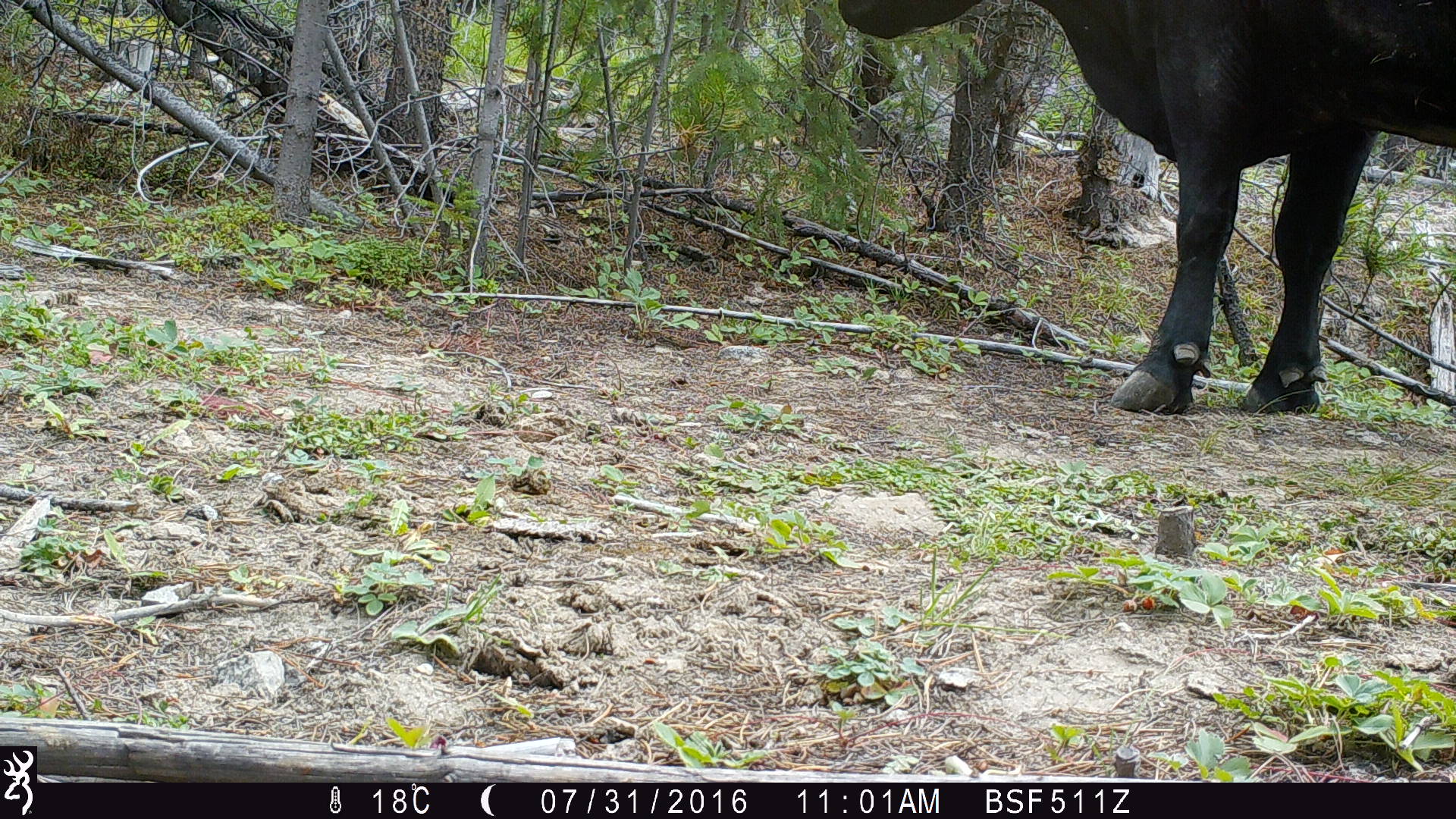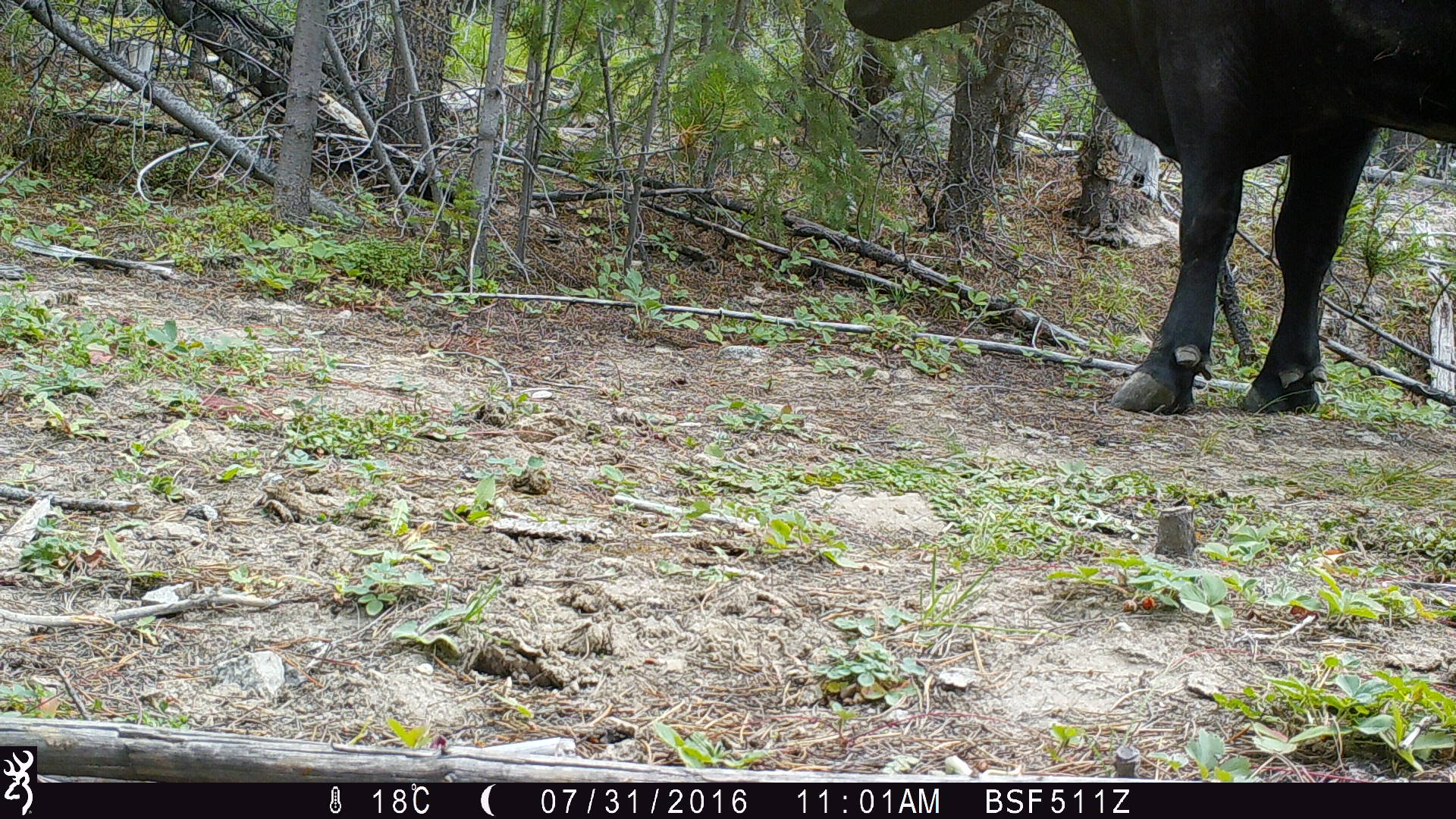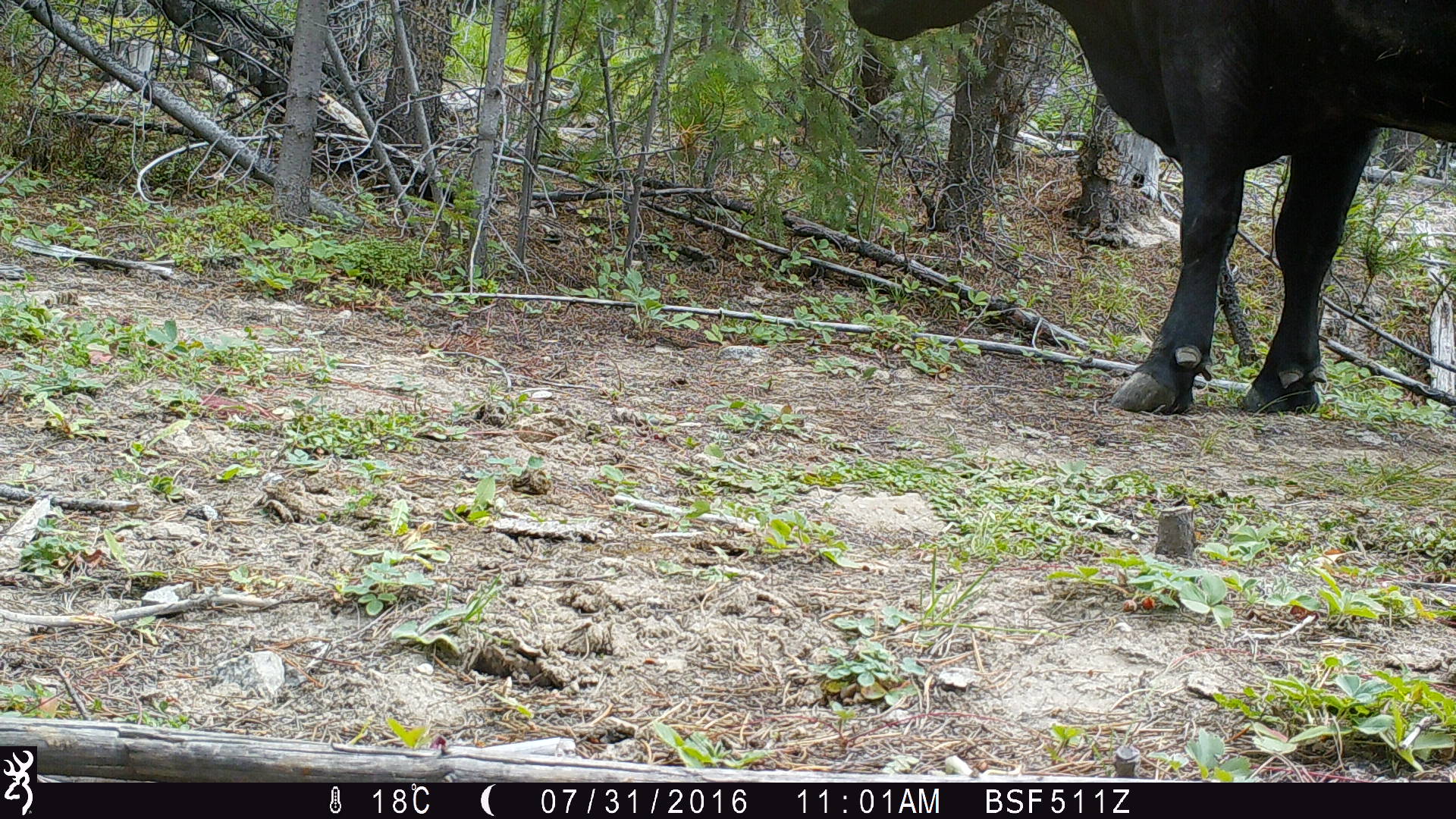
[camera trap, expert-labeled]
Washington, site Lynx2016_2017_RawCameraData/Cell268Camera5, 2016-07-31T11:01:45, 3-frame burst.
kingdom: Animalia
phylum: Chordata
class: Mammalia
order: Artiodactyla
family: Bovidae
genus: Bos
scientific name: Bos taurus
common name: domestic cattle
Domestic cattle (Bos taurus). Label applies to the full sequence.